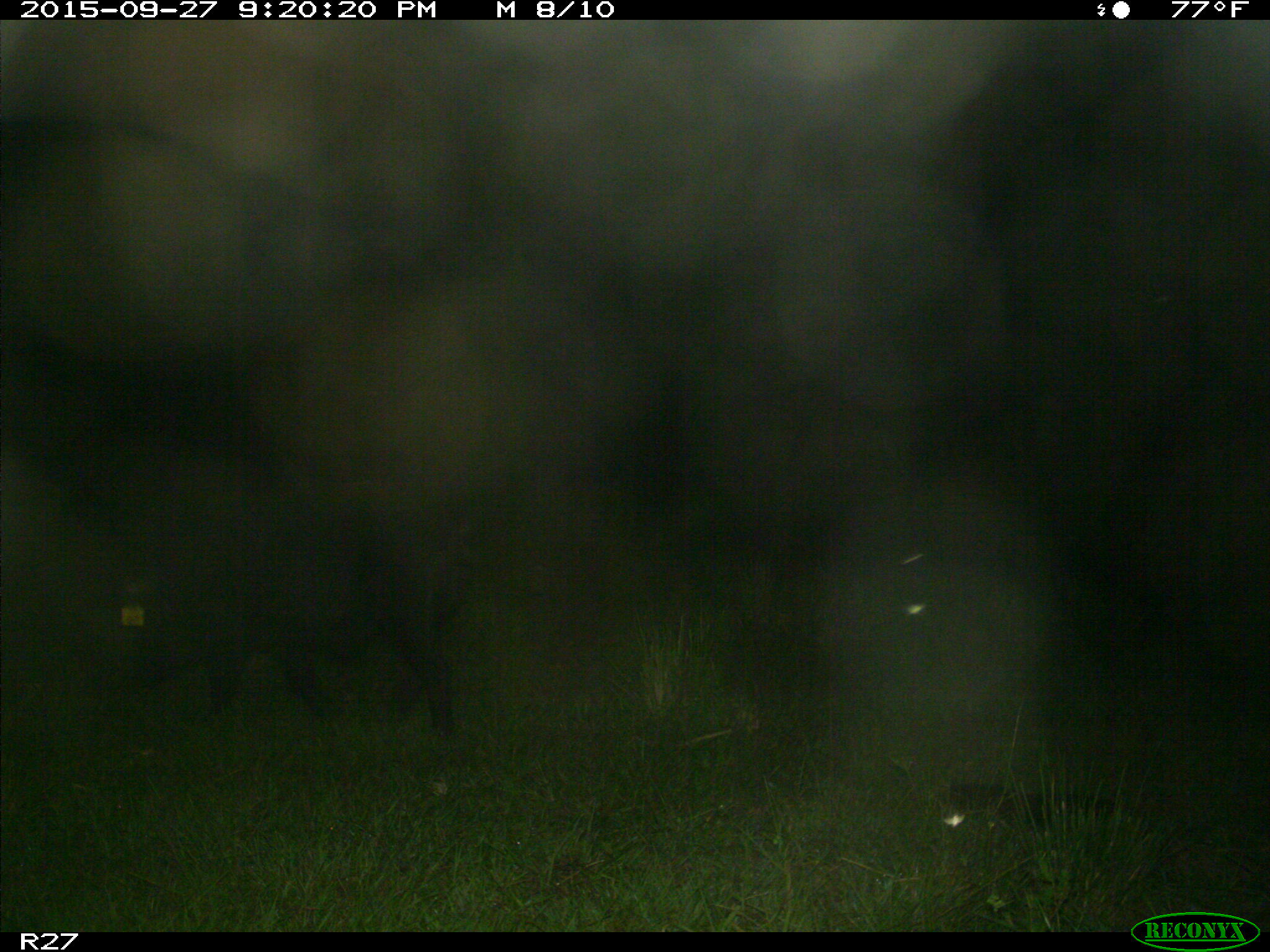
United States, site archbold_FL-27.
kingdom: Animalia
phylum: Chordata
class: Mammalia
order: Artiodactyla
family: Suidae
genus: Sus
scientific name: Sus scrofa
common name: wild boar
Sus scrofa (wild boar).